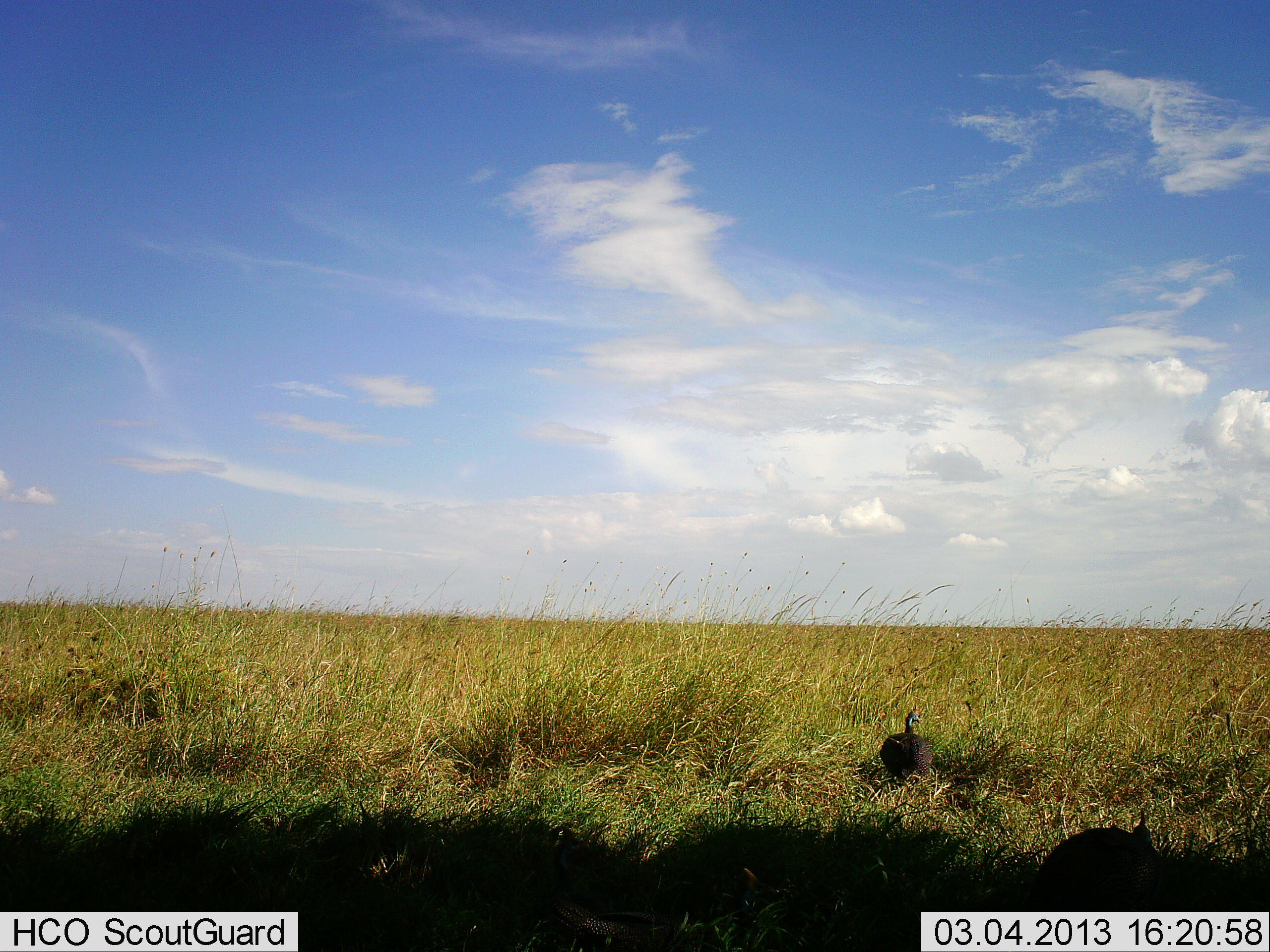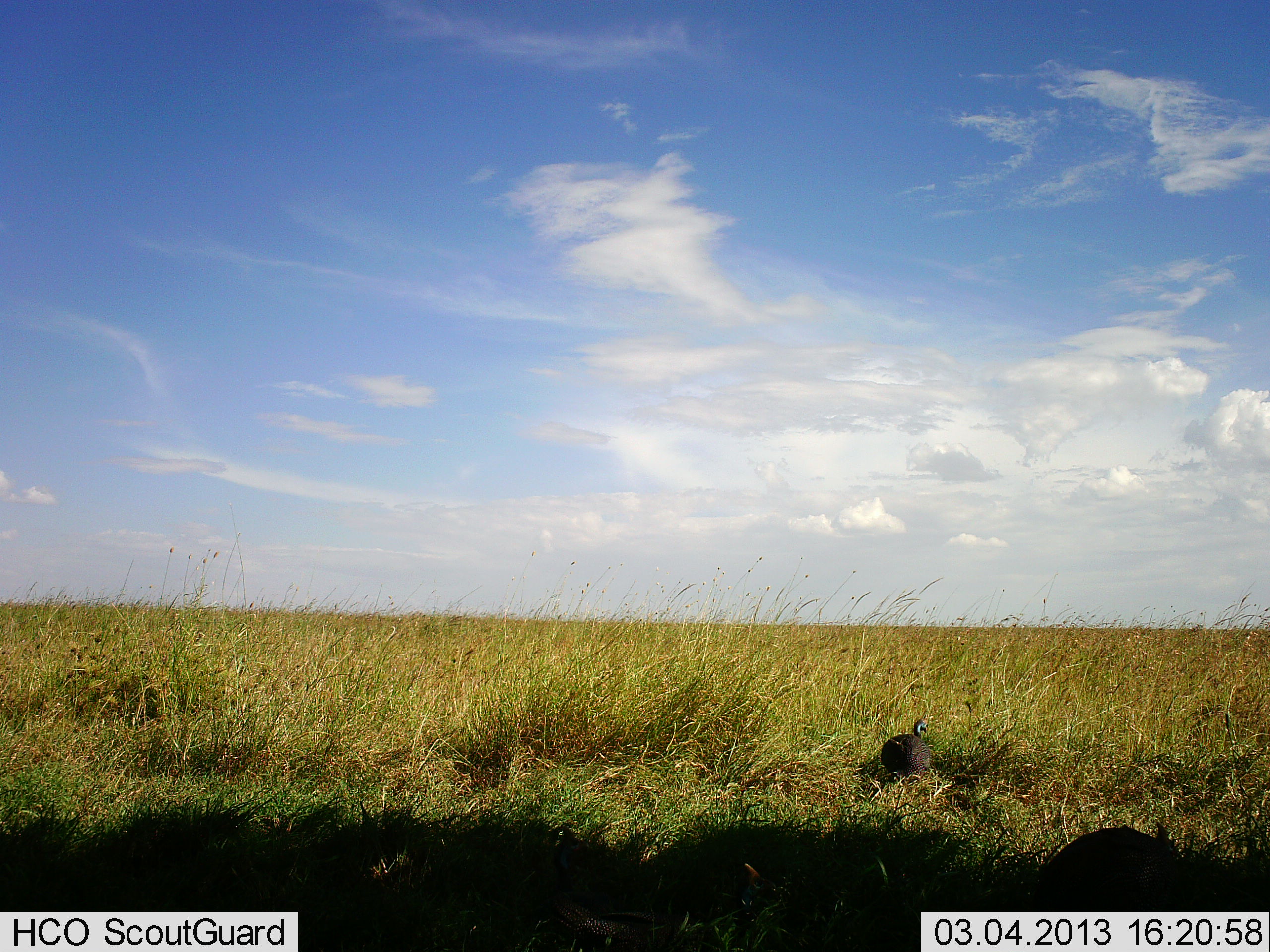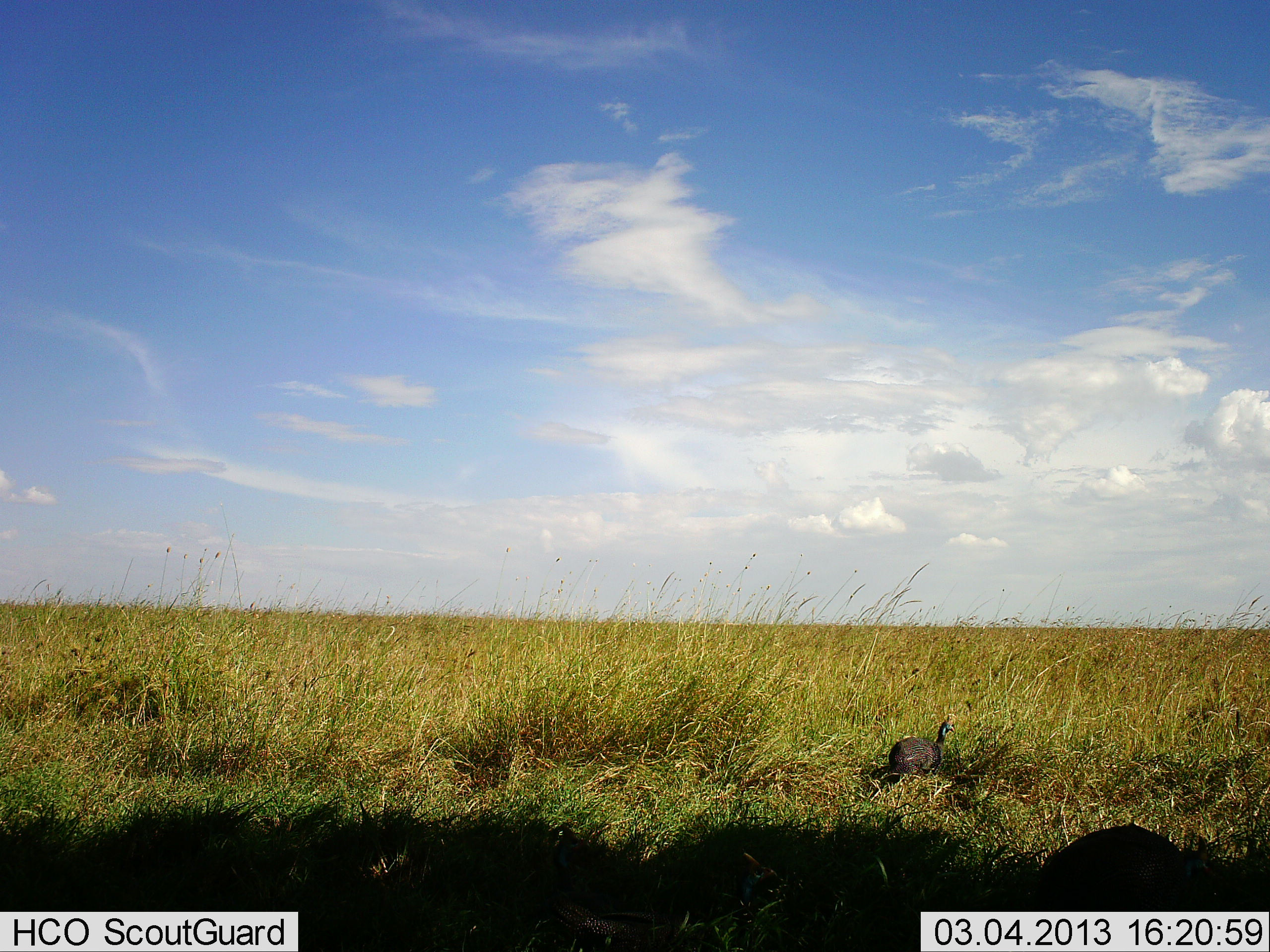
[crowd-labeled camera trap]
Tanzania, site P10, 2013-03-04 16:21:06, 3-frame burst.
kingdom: Animalia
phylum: Chordata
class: Aves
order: Galliformes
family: Numididae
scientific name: Numididae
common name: guinea fowl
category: guineafowl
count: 2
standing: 42%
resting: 10%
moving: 35%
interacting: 3%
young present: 0%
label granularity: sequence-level